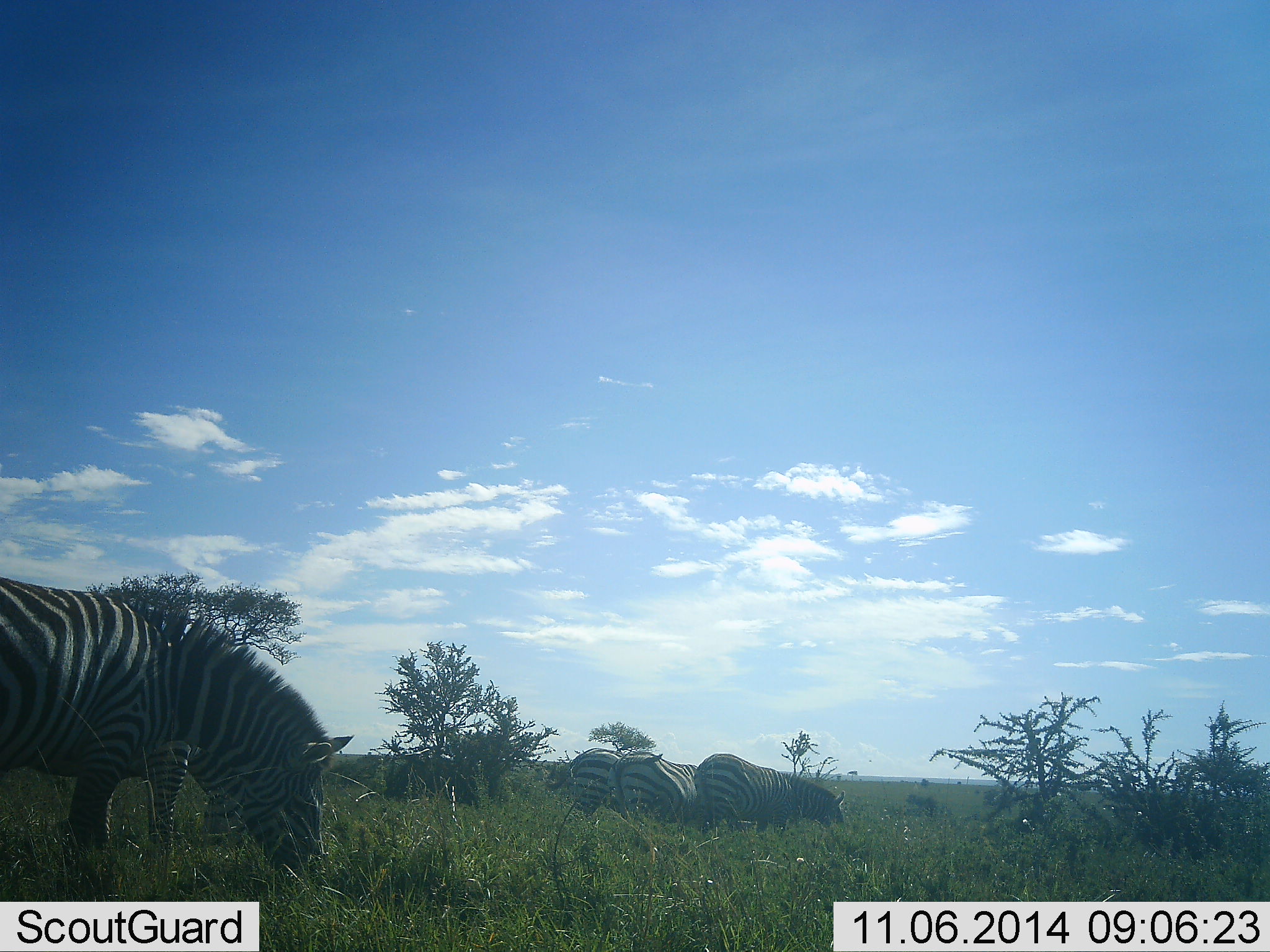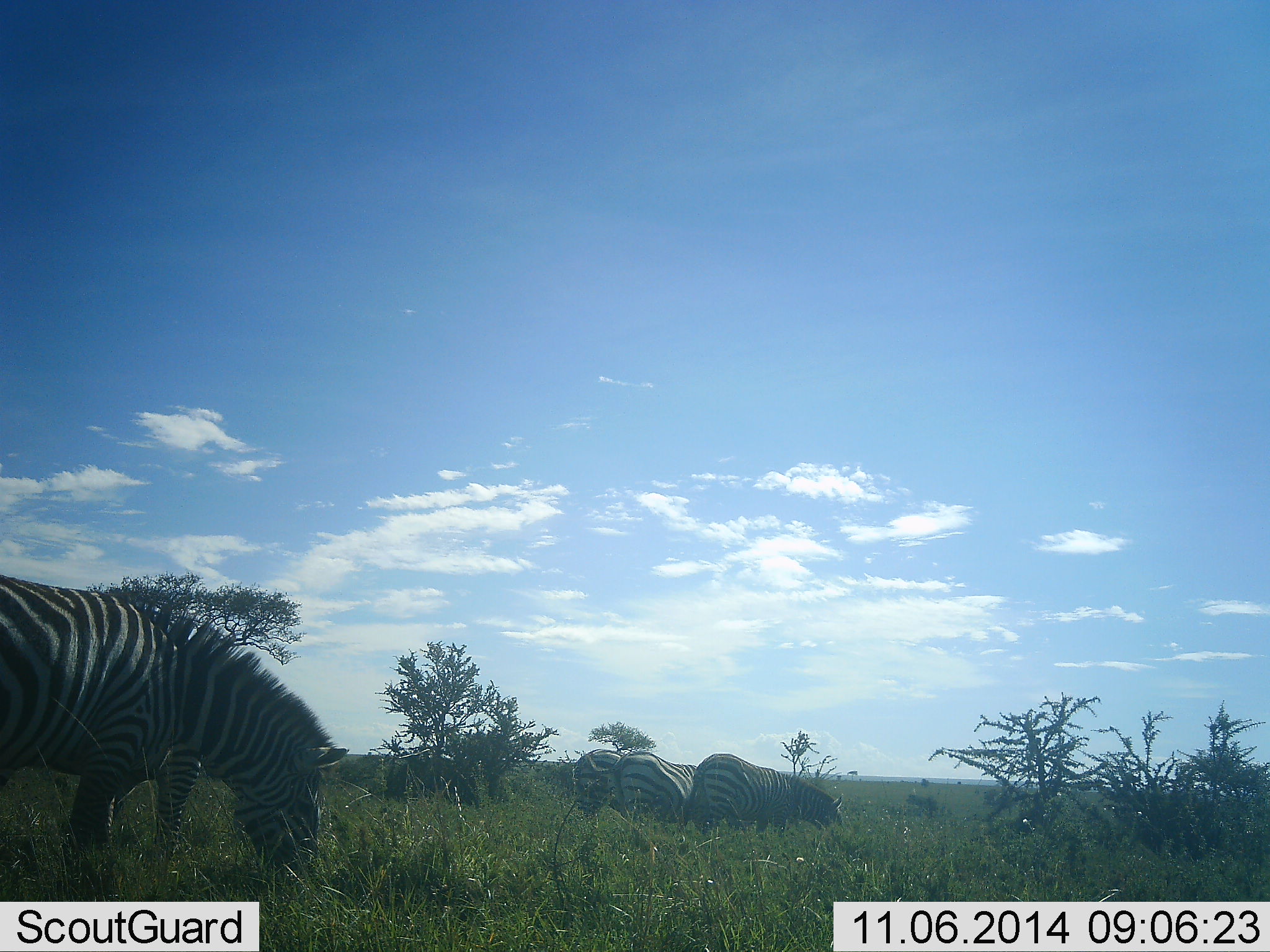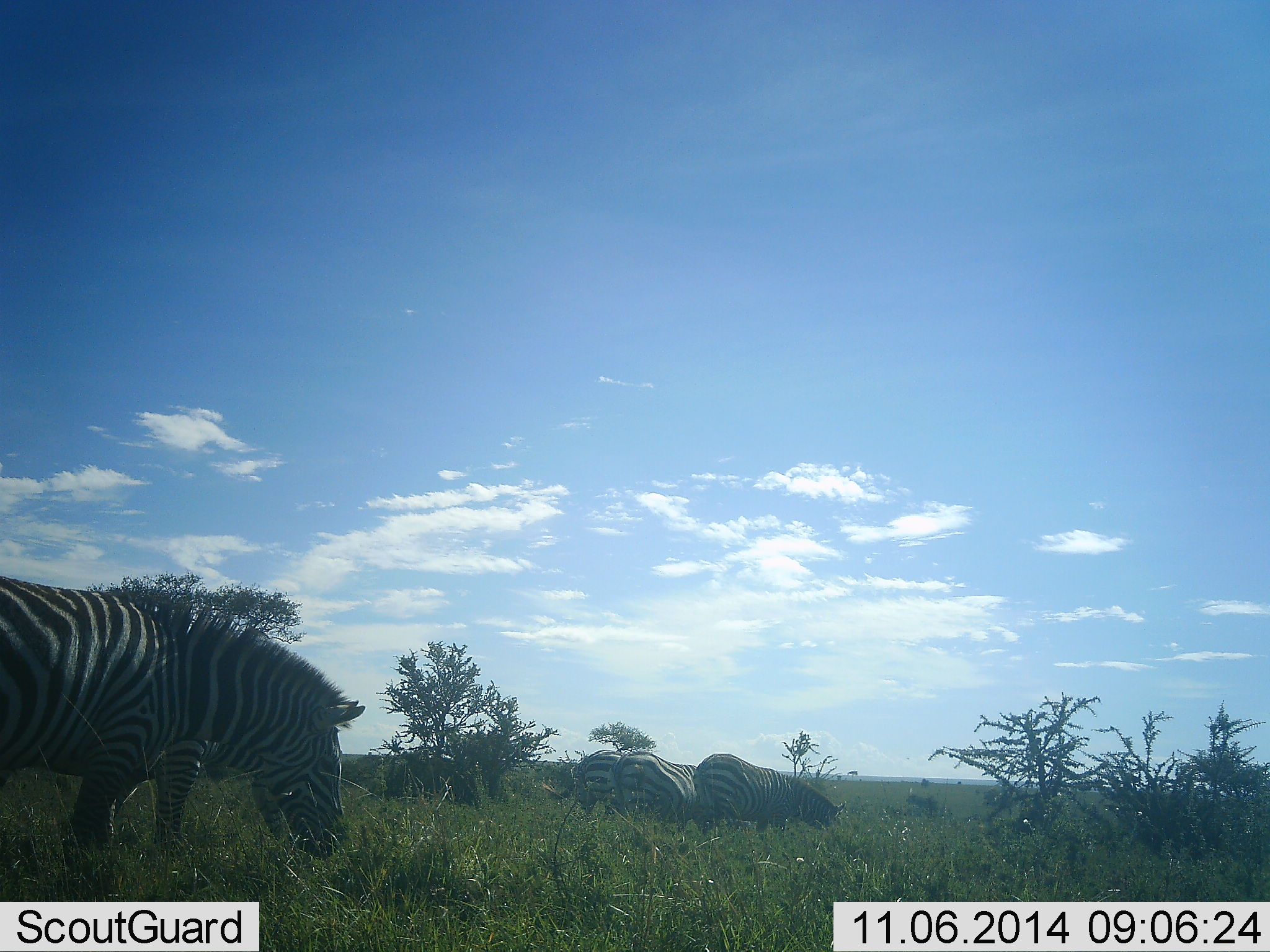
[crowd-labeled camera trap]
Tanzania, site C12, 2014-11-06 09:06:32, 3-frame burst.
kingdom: Animalia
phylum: Chordata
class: Mammalia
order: Perissodactyla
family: Equidae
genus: Equus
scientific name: Equus quagga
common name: plains zebra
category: zebra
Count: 4.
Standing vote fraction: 18%.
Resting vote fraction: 0%.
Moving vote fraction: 9%.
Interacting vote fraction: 0%.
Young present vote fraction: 0%.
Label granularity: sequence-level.